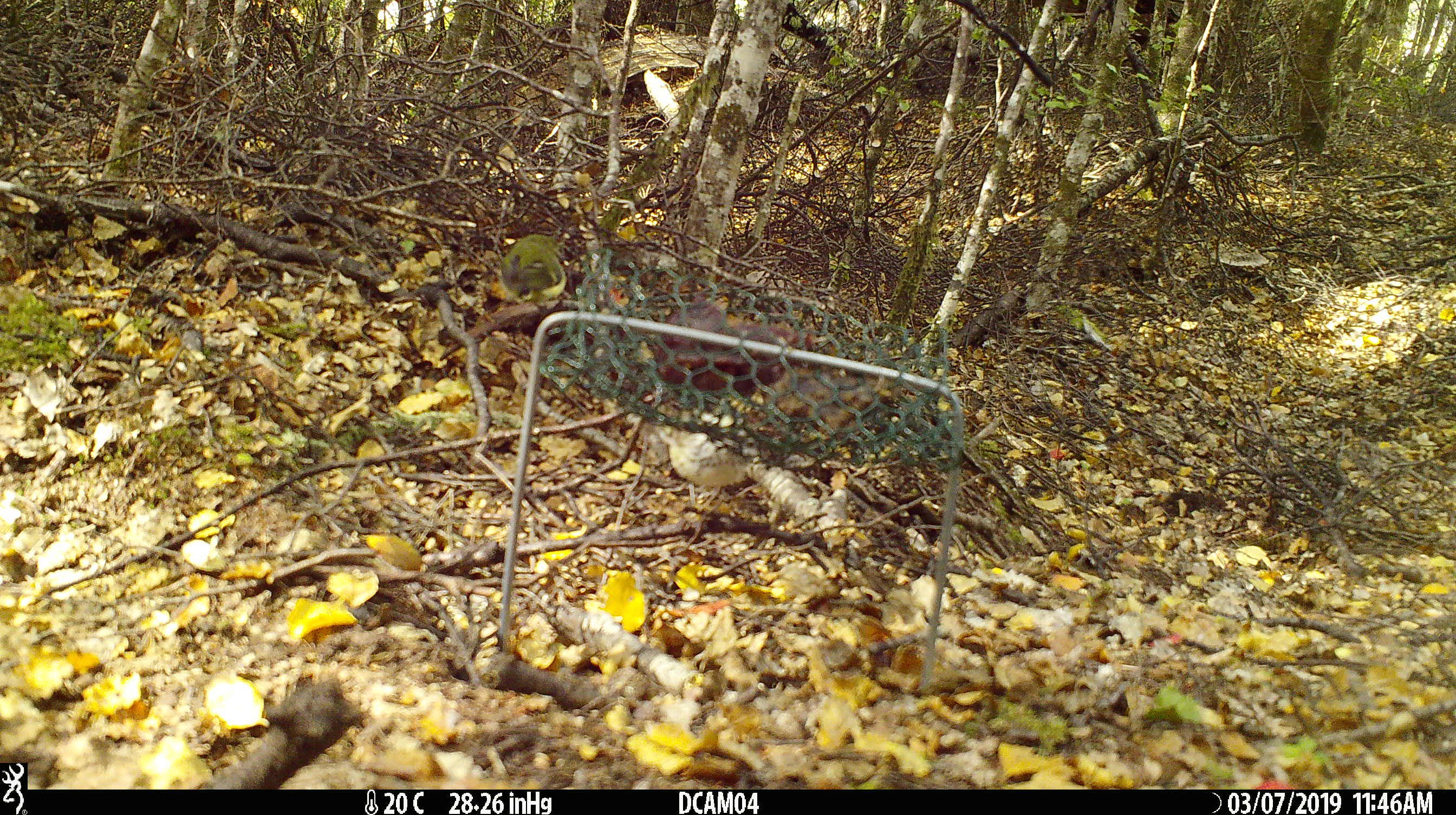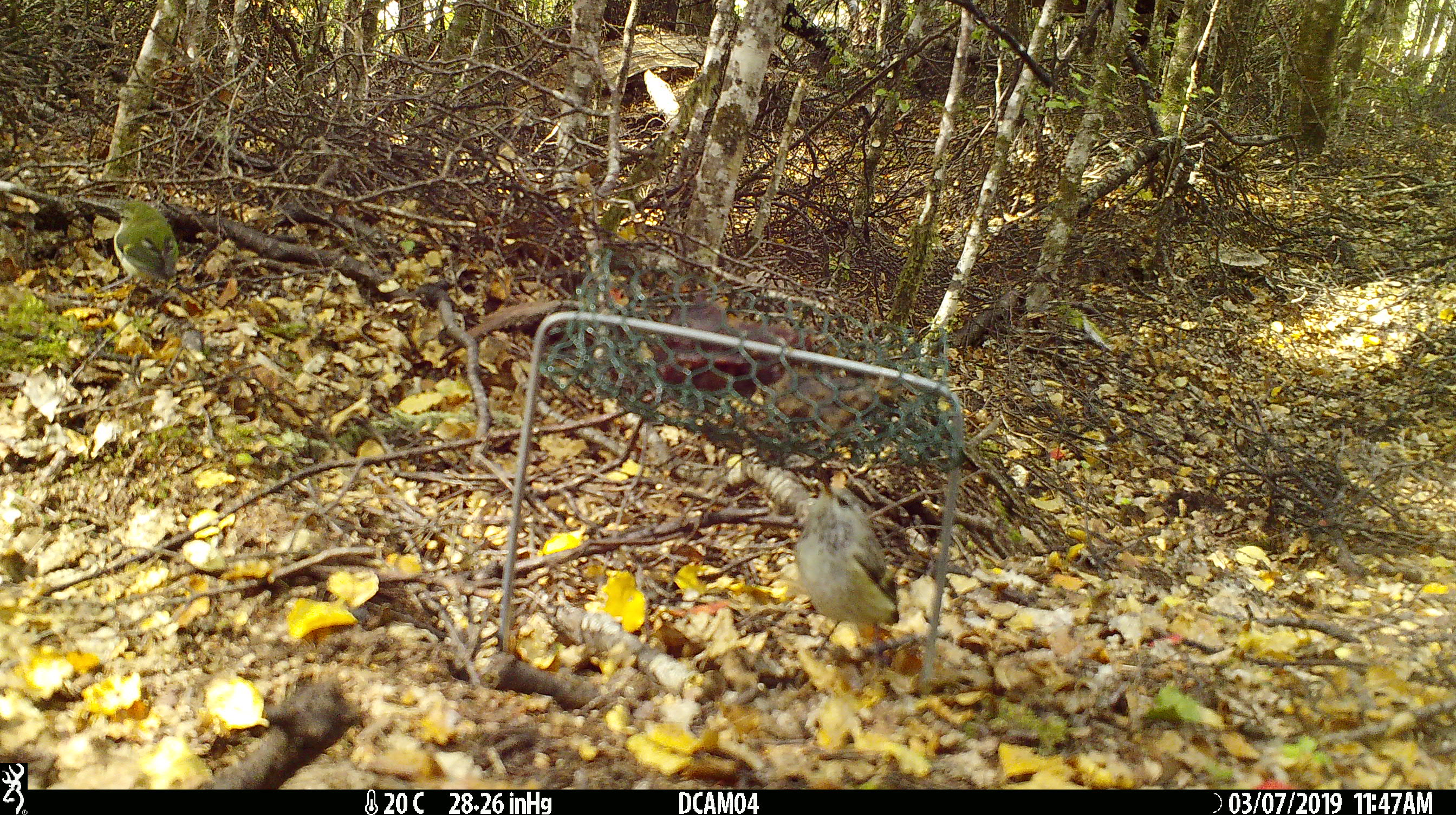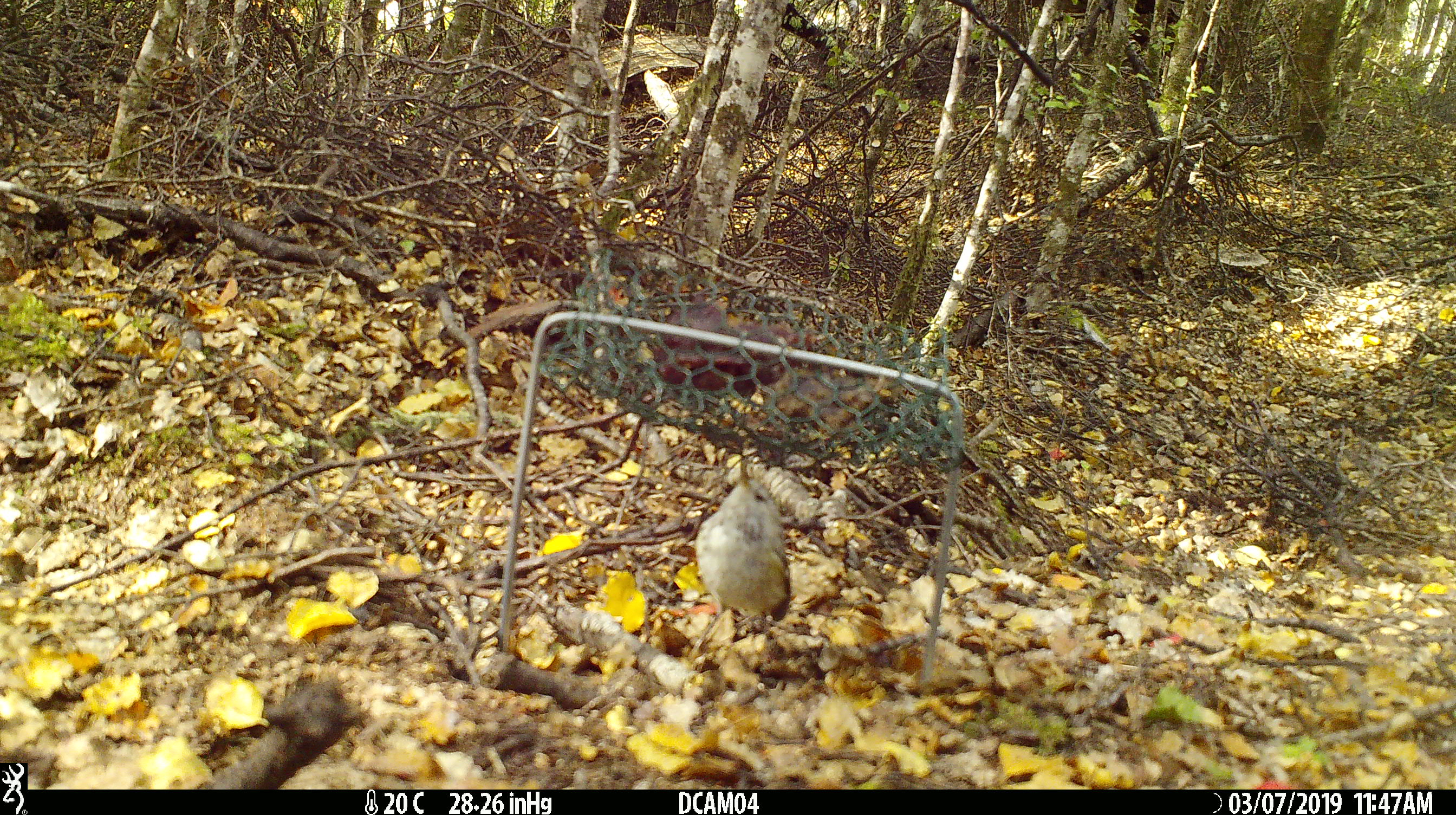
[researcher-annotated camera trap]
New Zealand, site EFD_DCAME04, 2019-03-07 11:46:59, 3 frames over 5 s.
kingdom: Animalia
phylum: Chordata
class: Aves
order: Passeriformes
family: Acanthisittidae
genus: Acanthisitta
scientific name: Acanthisitta chloris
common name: rifleman